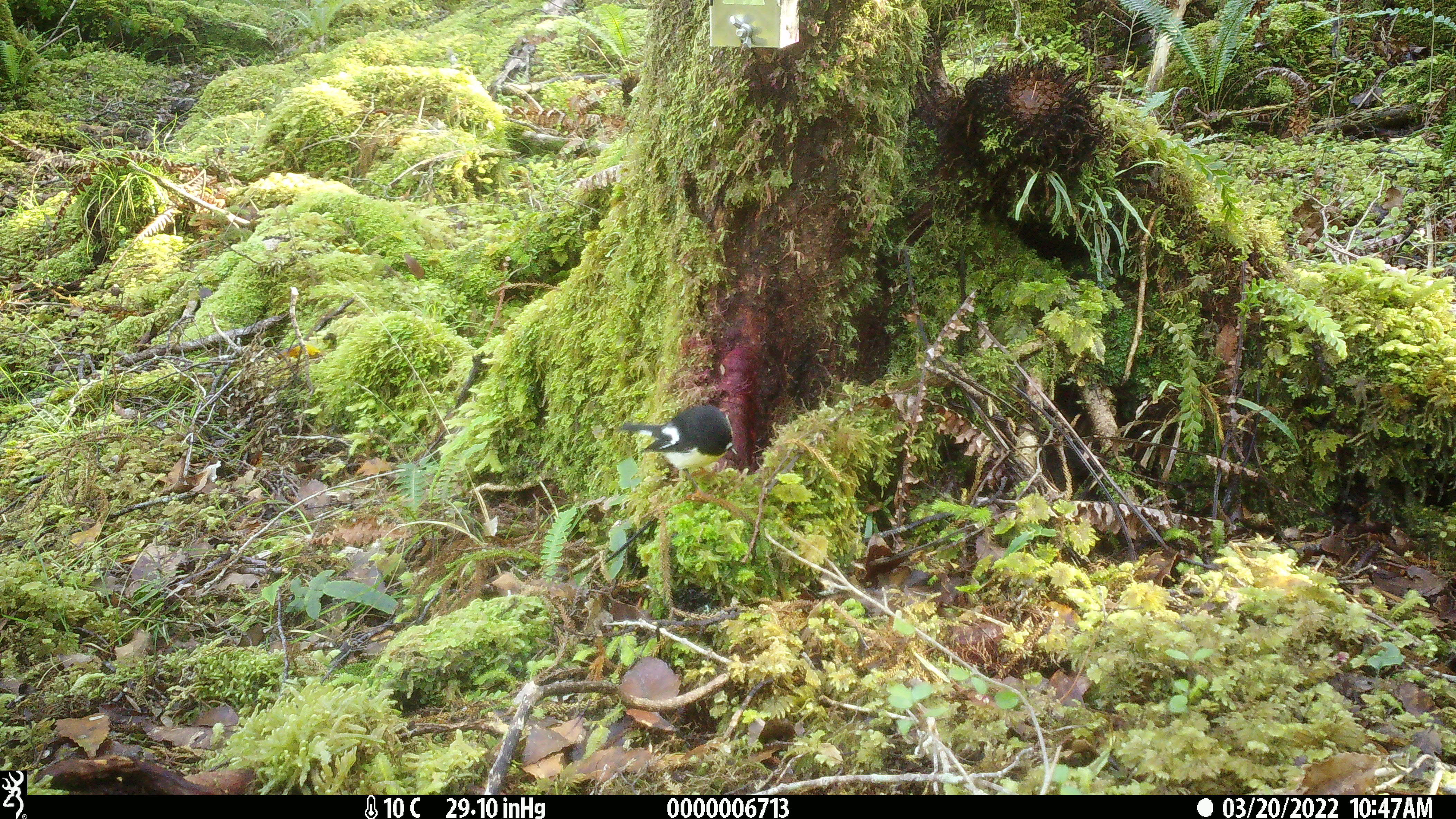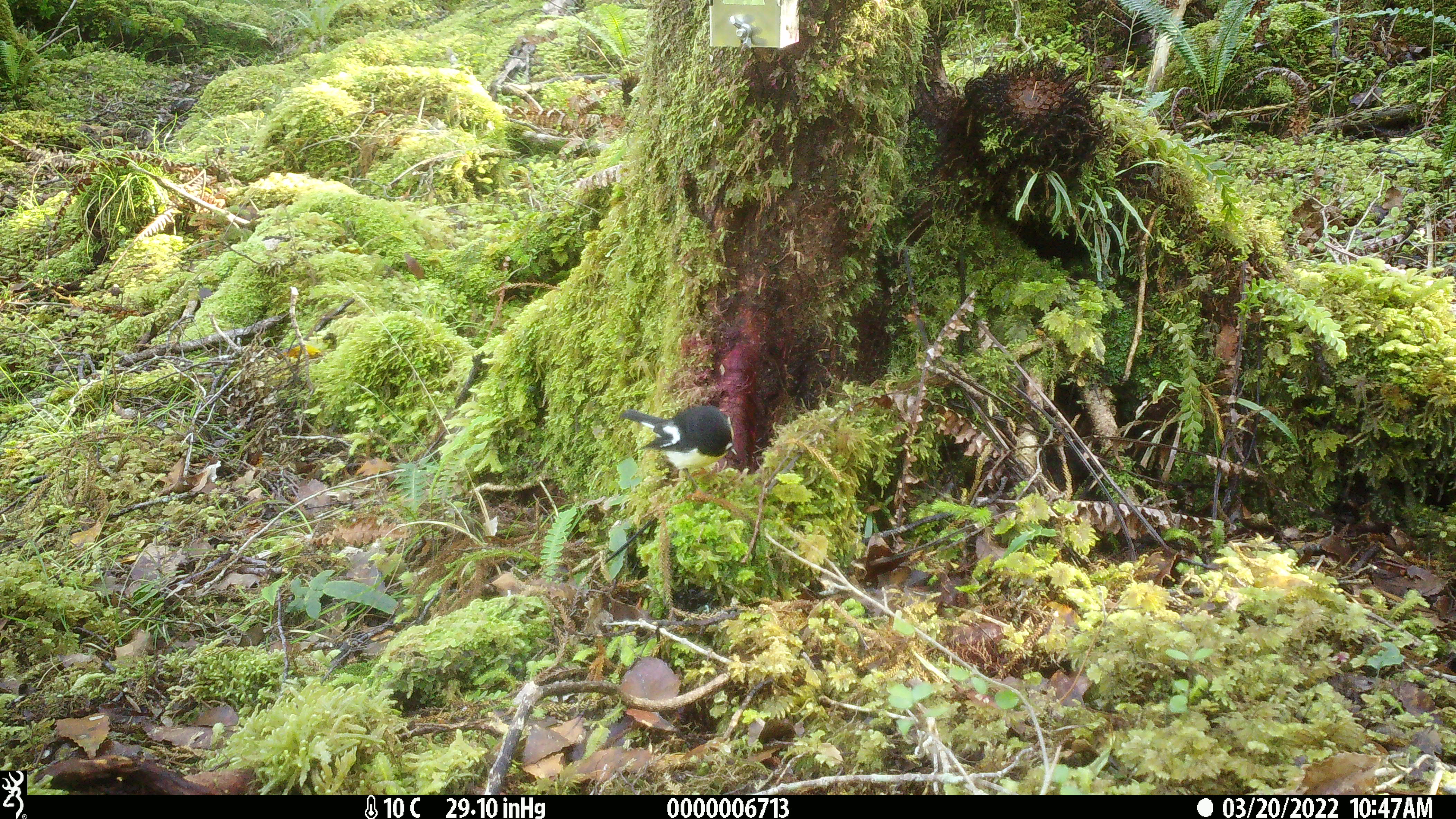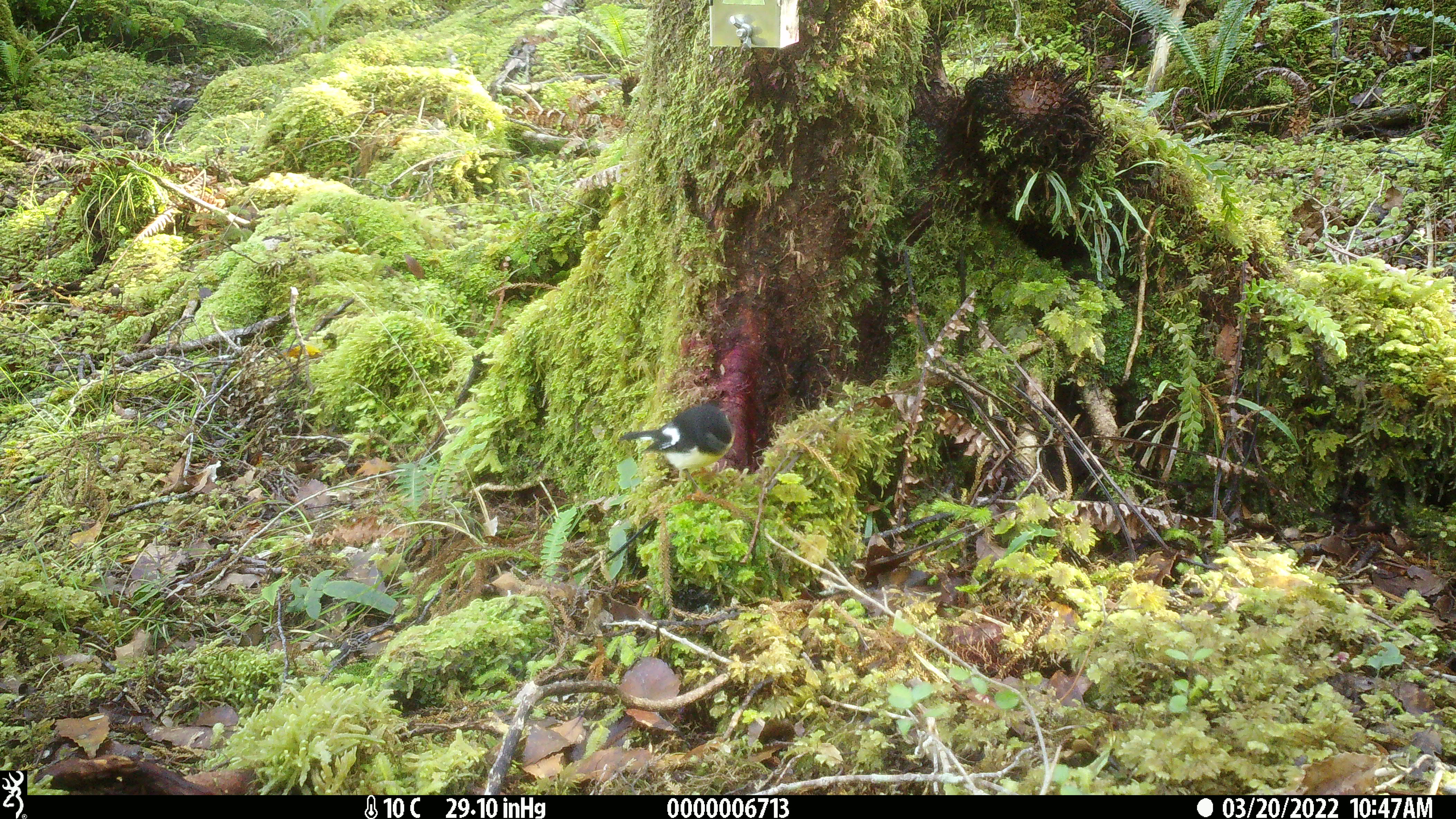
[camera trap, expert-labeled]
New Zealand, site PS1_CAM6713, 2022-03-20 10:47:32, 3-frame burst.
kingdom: Animalia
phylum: Chordata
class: Aves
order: Passeriformes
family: Petroicidae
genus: Petroica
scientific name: Petroica macrocephala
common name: tomtit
Tomtit (Petroica macrocephala).